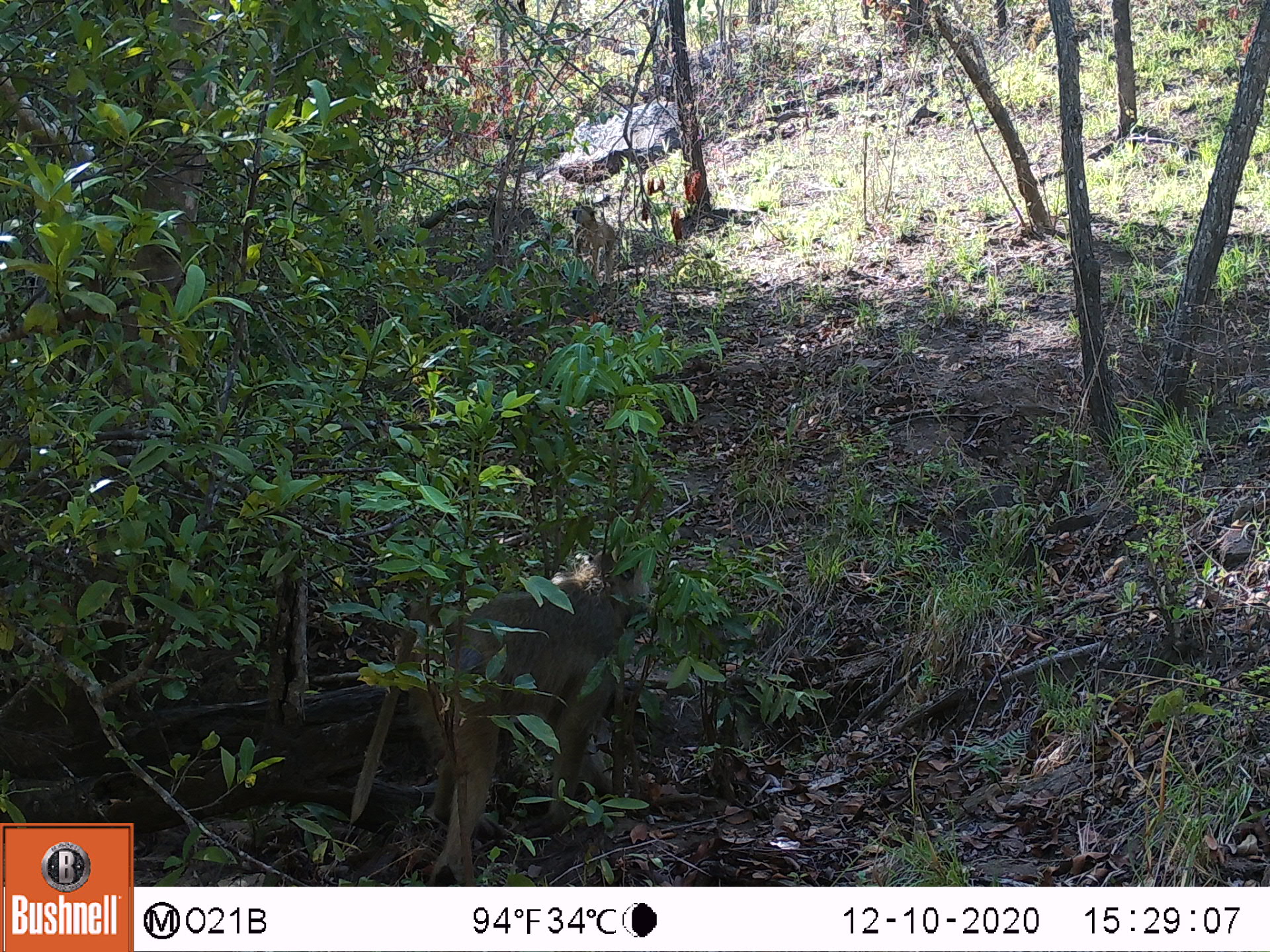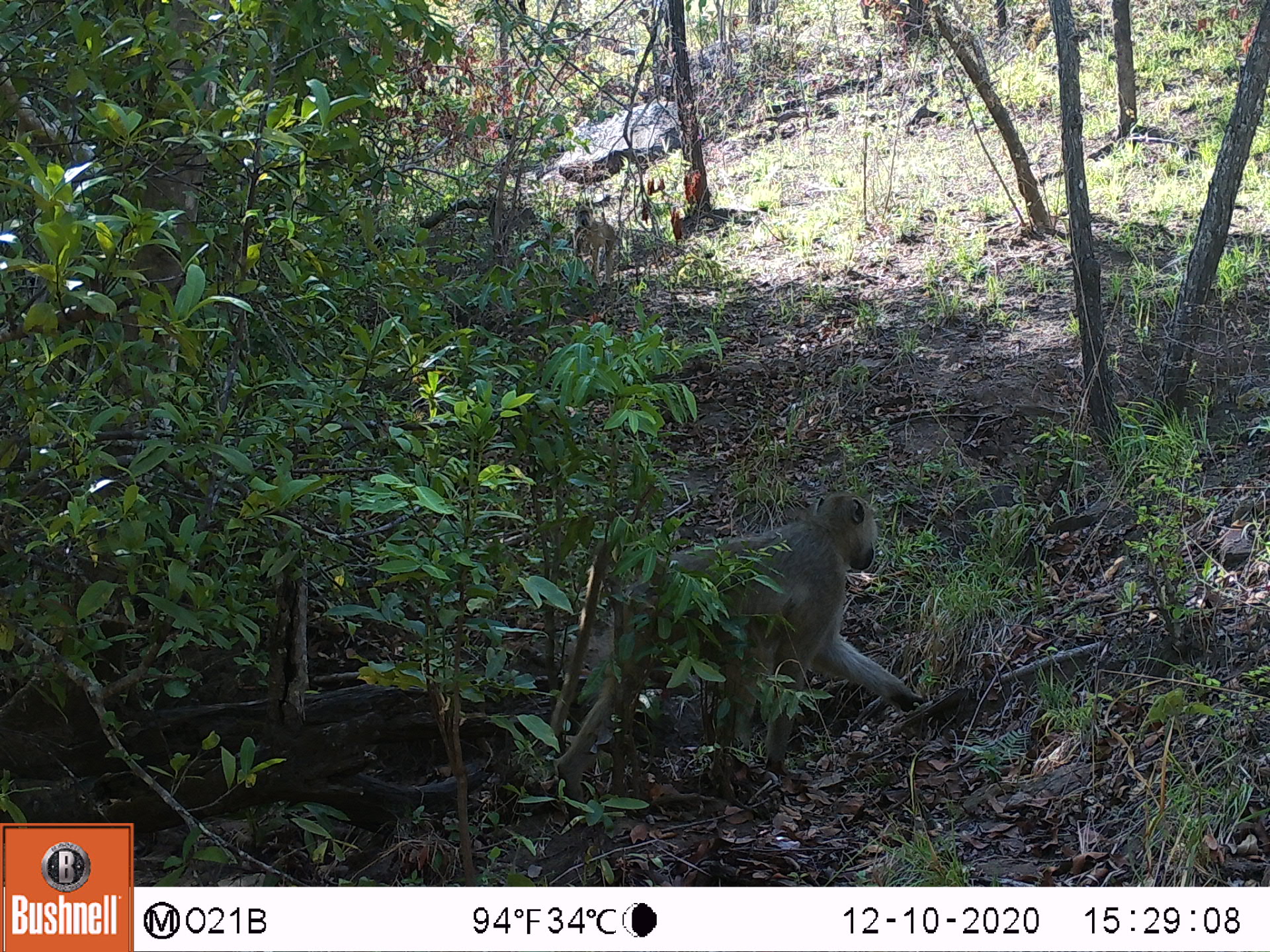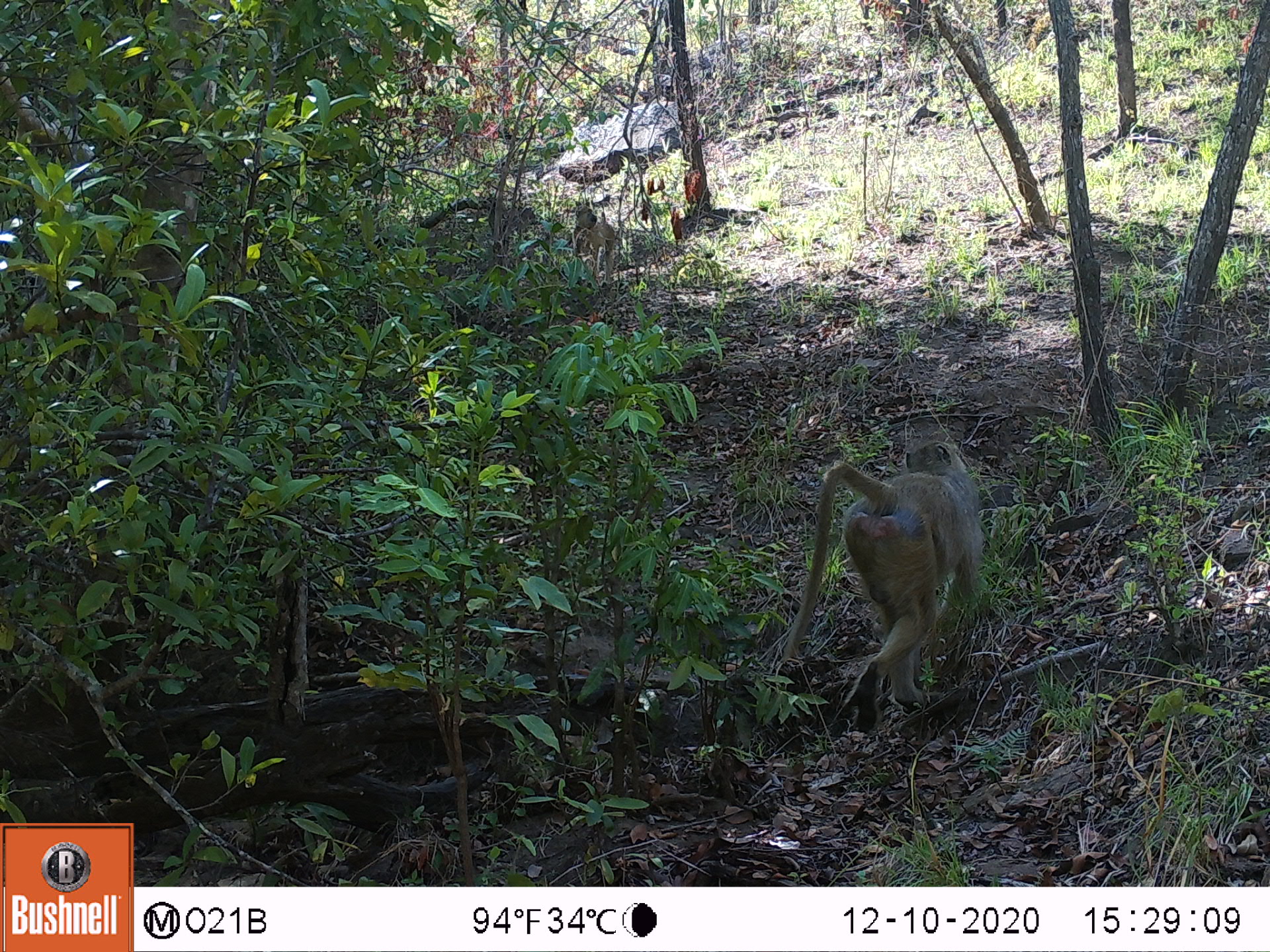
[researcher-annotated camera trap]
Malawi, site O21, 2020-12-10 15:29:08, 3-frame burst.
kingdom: Animalia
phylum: Chordata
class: Mammalia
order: Primates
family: Cercopithecidae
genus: Papio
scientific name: Papio cynocephalus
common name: yellow baboon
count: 2